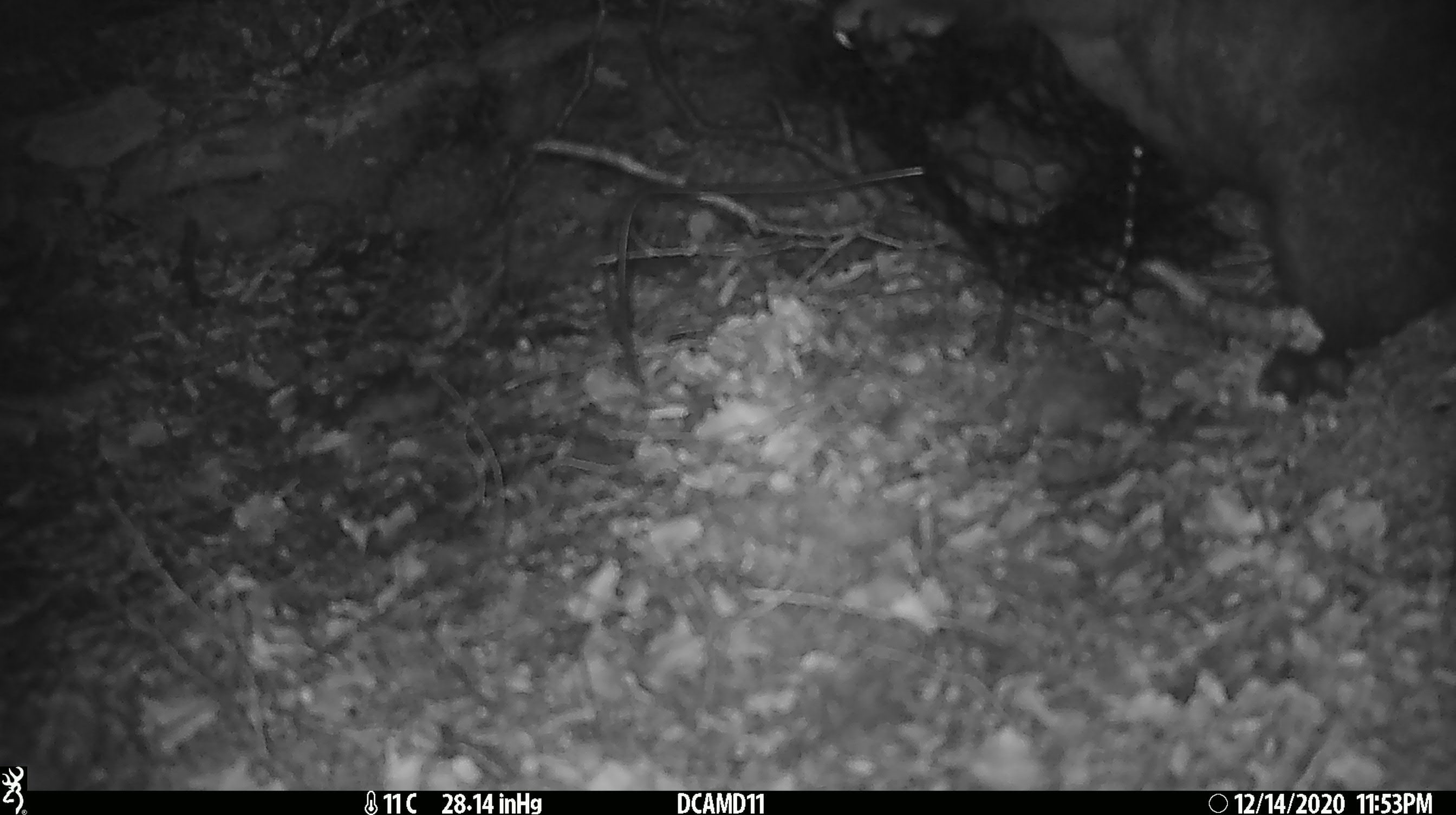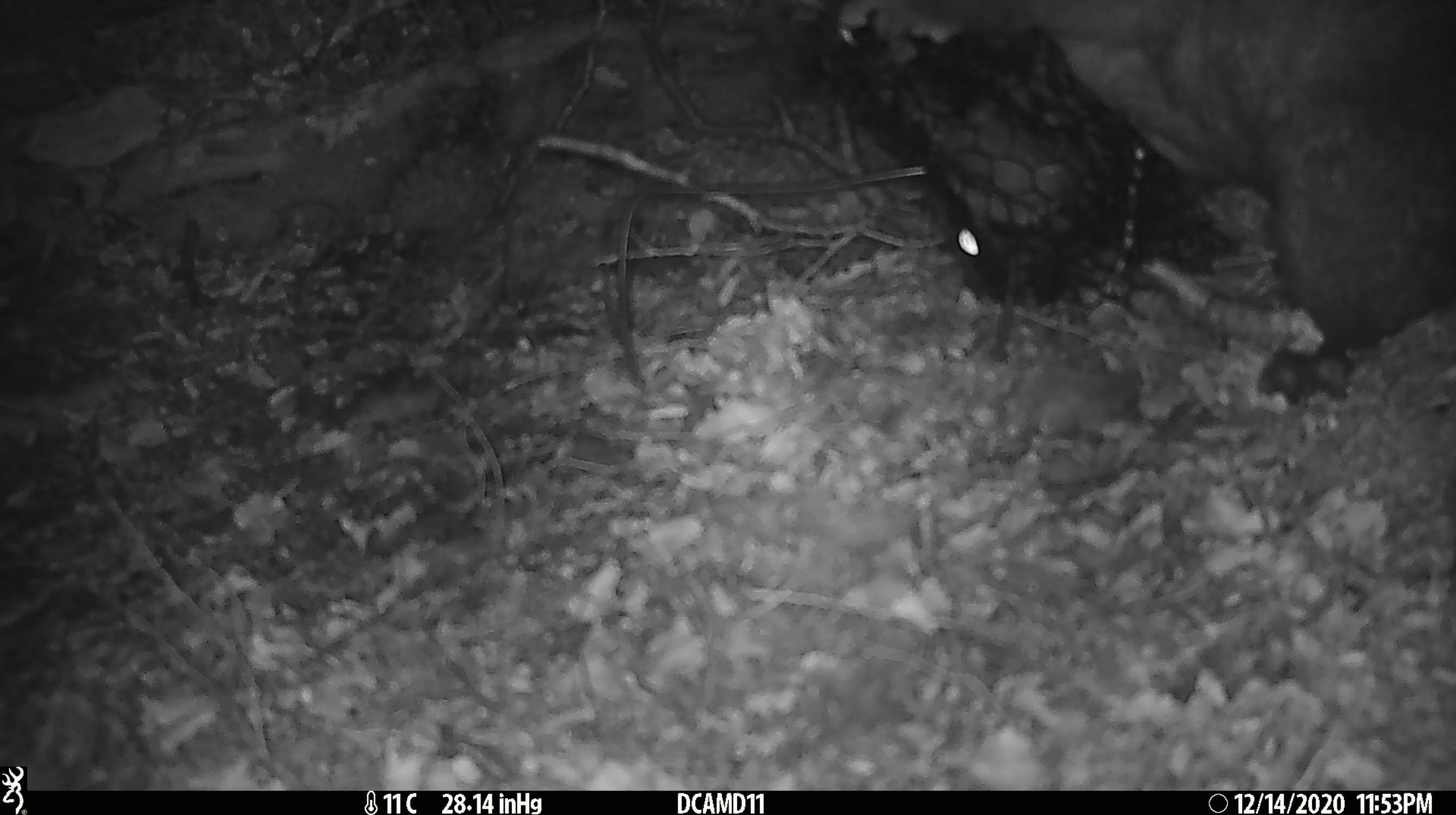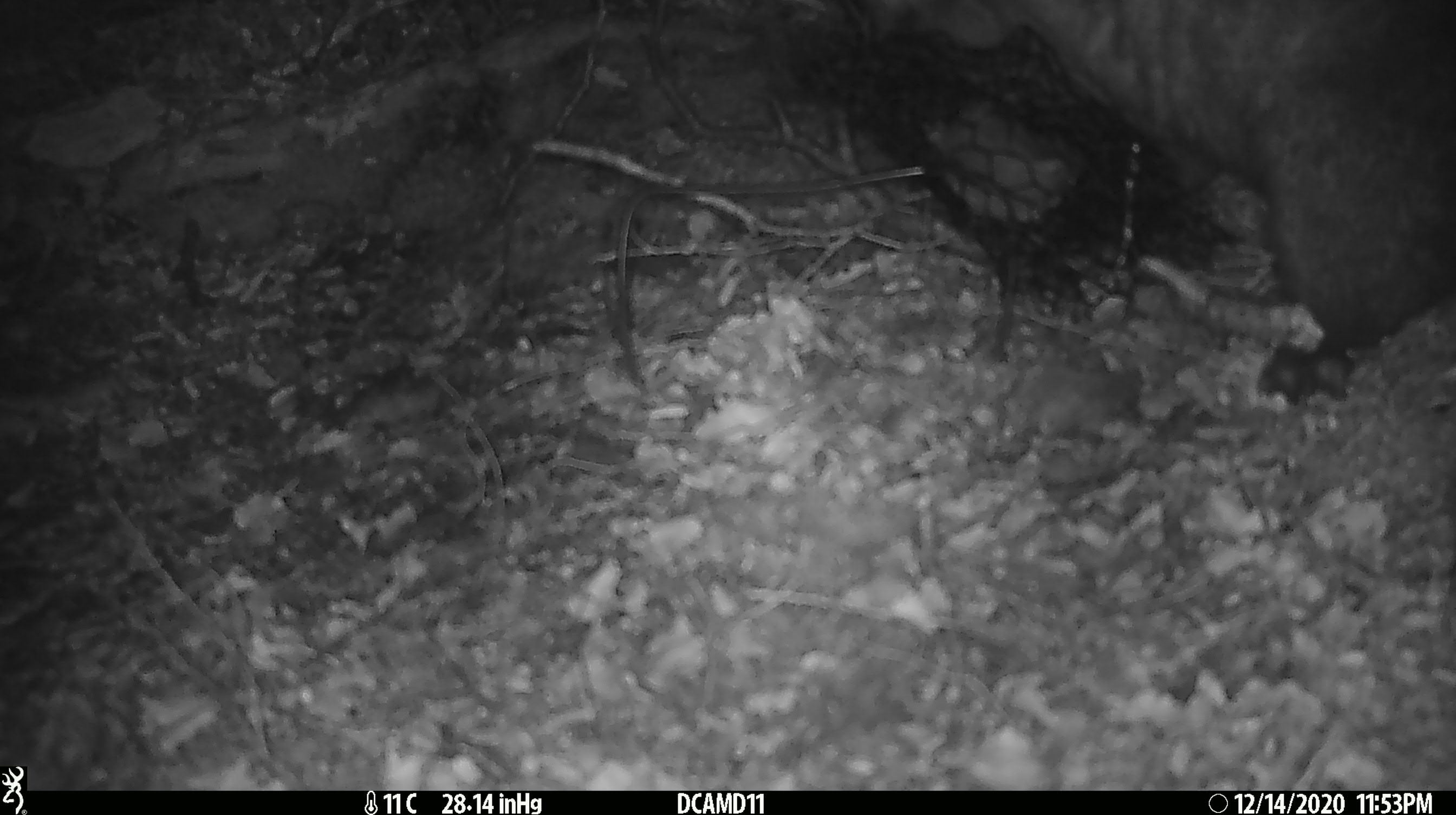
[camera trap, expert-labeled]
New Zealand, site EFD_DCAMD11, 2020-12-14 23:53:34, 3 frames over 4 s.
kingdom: Animalia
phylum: Chordata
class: Mammalia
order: Diprotodontia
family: Phalangeridae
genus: Trichosurus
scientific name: Trichosurus vulpecula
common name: common brushtail possum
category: possum